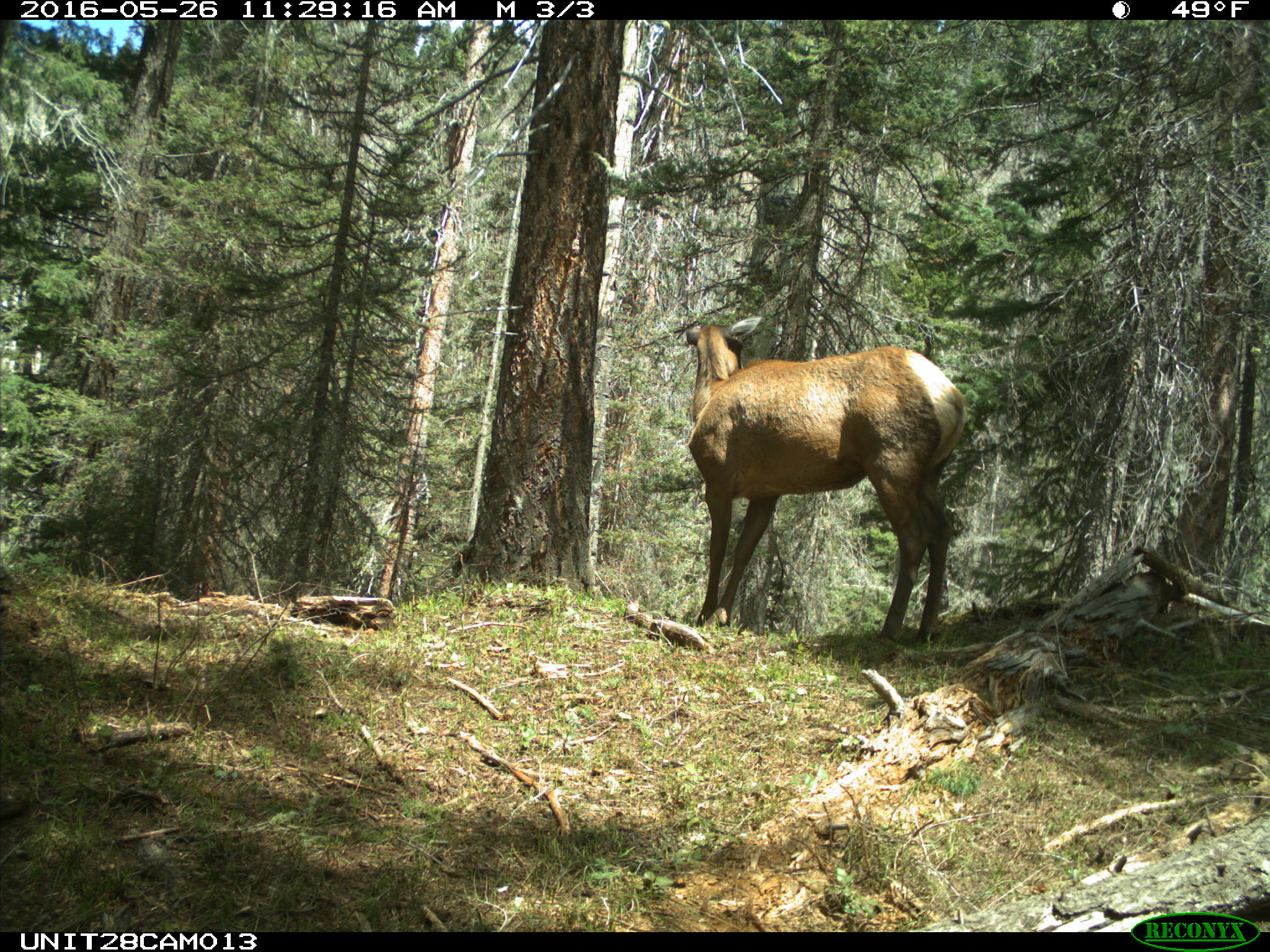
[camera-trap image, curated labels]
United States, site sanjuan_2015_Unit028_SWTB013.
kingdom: Animalia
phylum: Chordata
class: Mammalia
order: Artiodactyla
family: Cervidae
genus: Cervus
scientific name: Cervus elaphus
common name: red deer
Cervus elaphus (red deer).